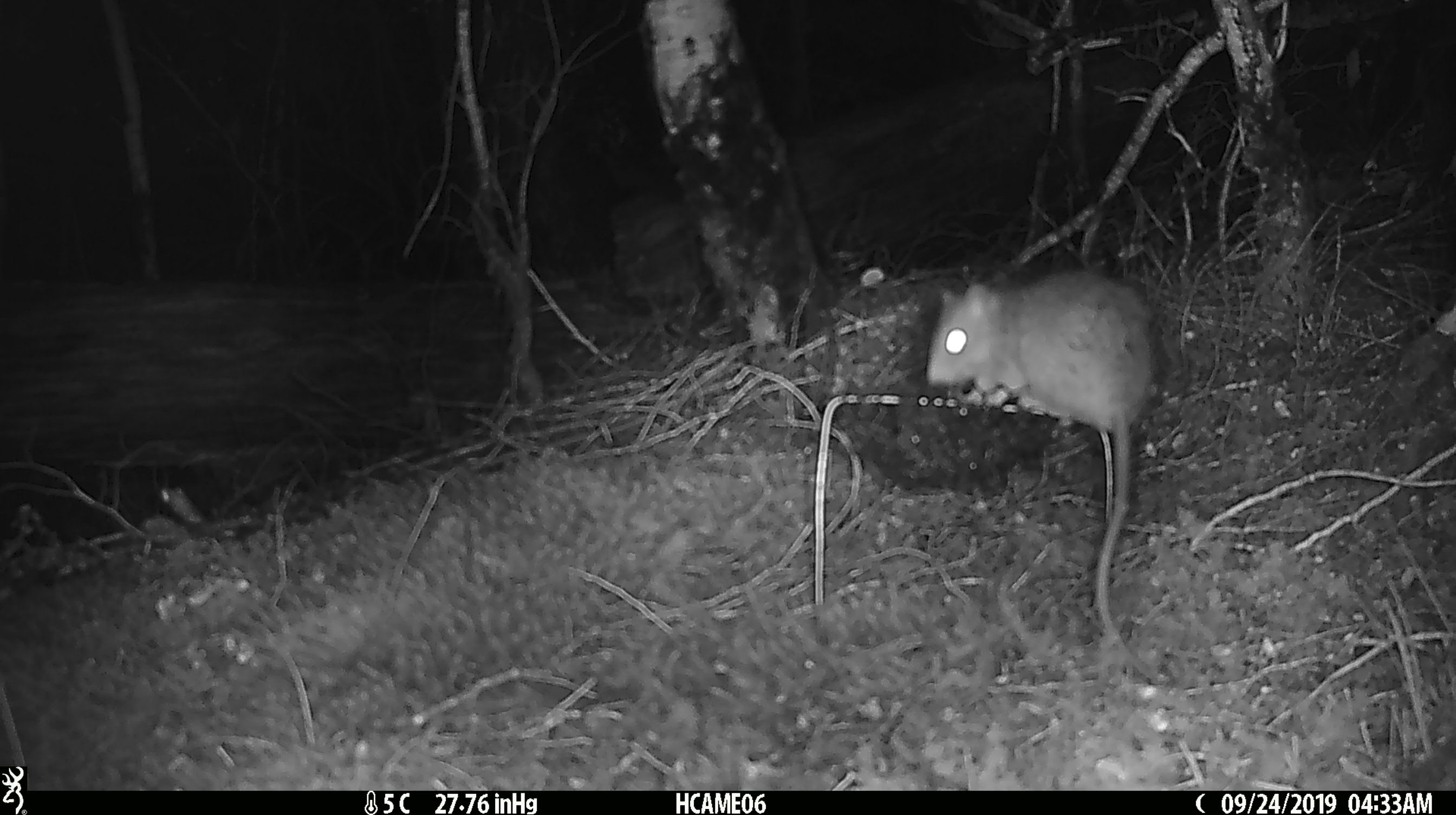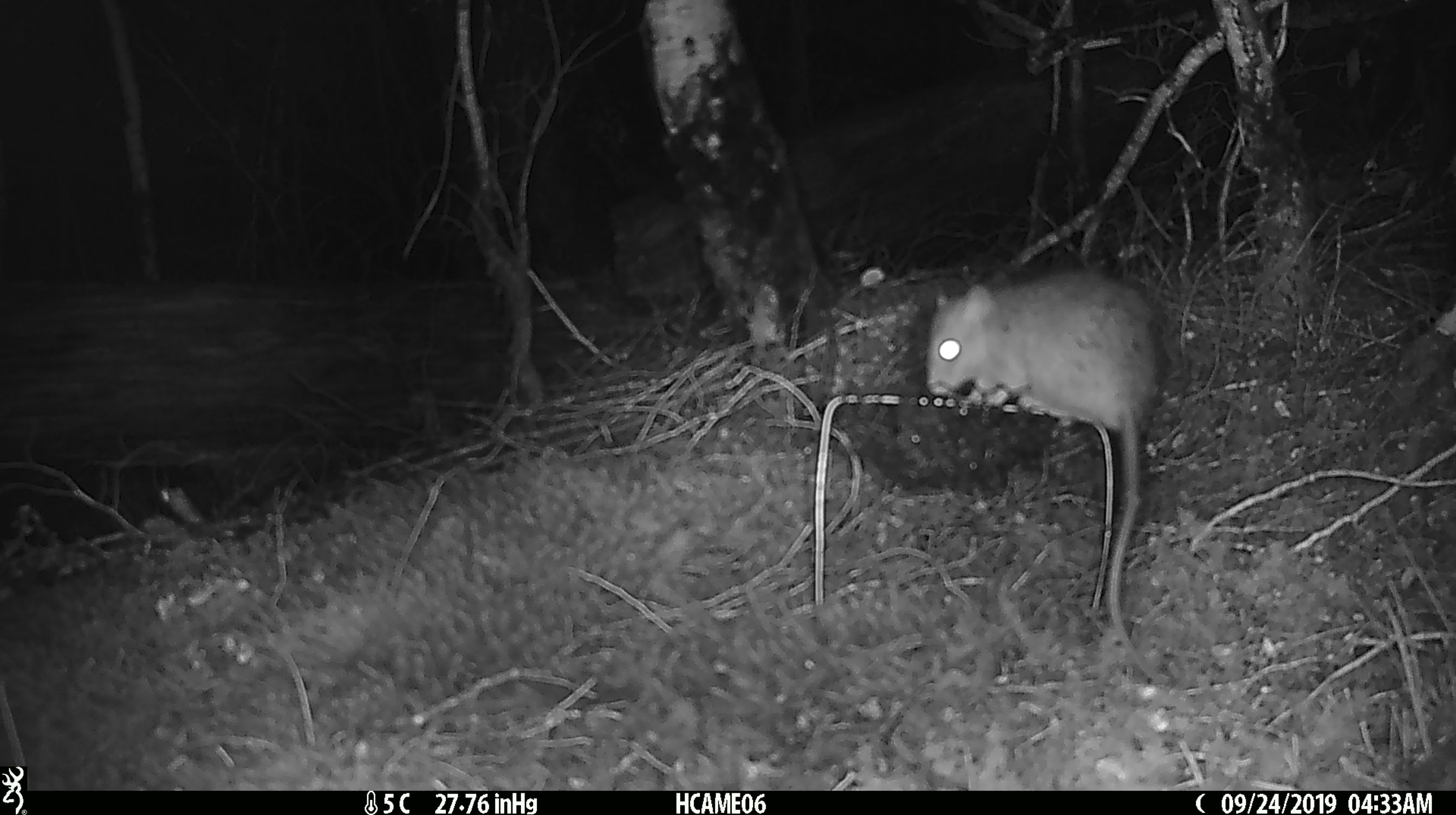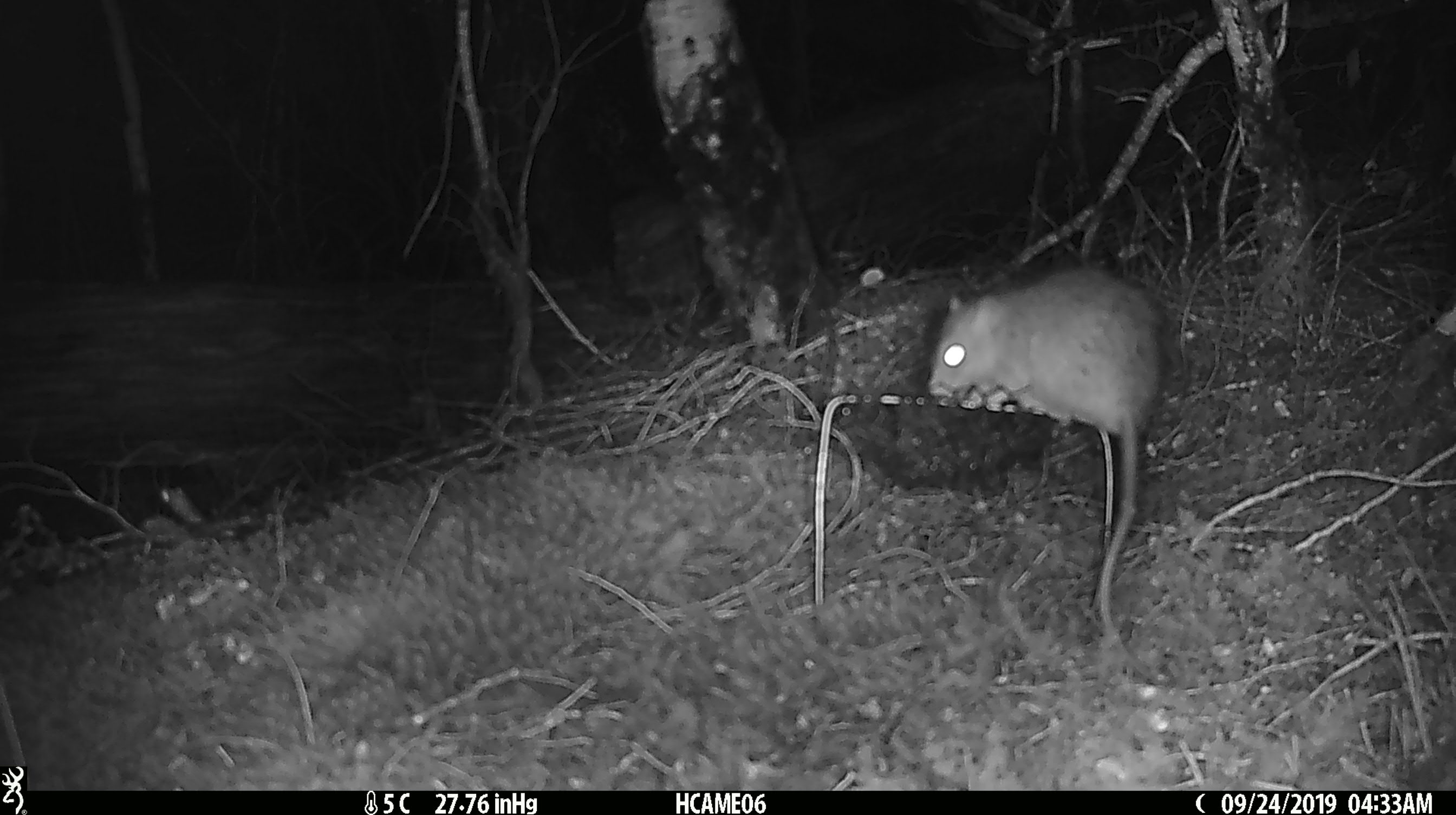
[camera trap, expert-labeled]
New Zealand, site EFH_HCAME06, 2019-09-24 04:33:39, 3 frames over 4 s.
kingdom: Animalia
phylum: Chordata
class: Mammalia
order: Rodentia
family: Muridae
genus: Rattus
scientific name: Rattus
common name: rat